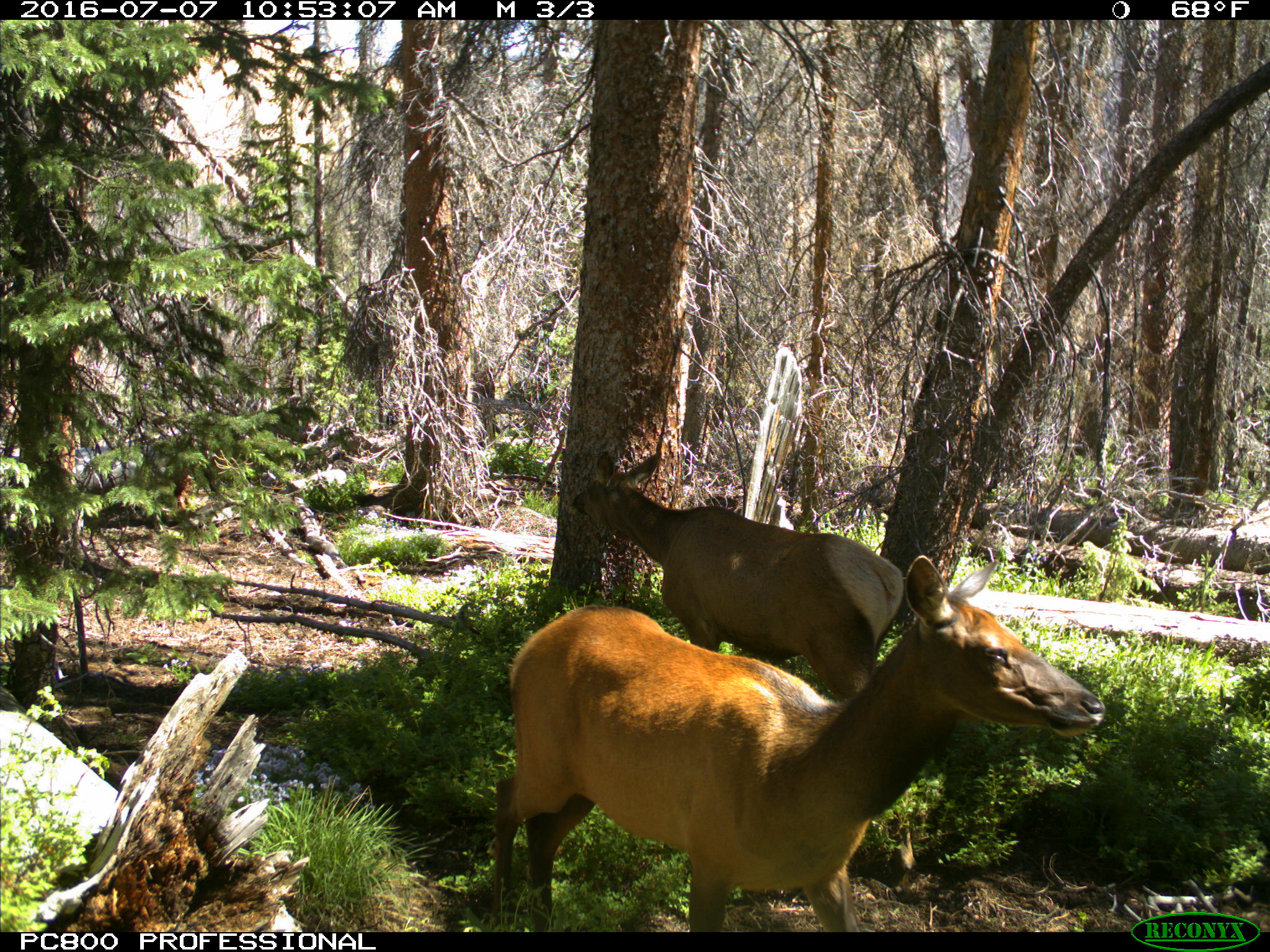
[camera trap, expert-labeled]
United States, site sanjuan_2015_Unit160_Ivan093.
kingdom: Animalia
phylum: Chordata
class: Mammalia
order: Artiodactyla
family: Cervidae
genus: Cervus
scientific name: Cervus elaphus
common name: red deer